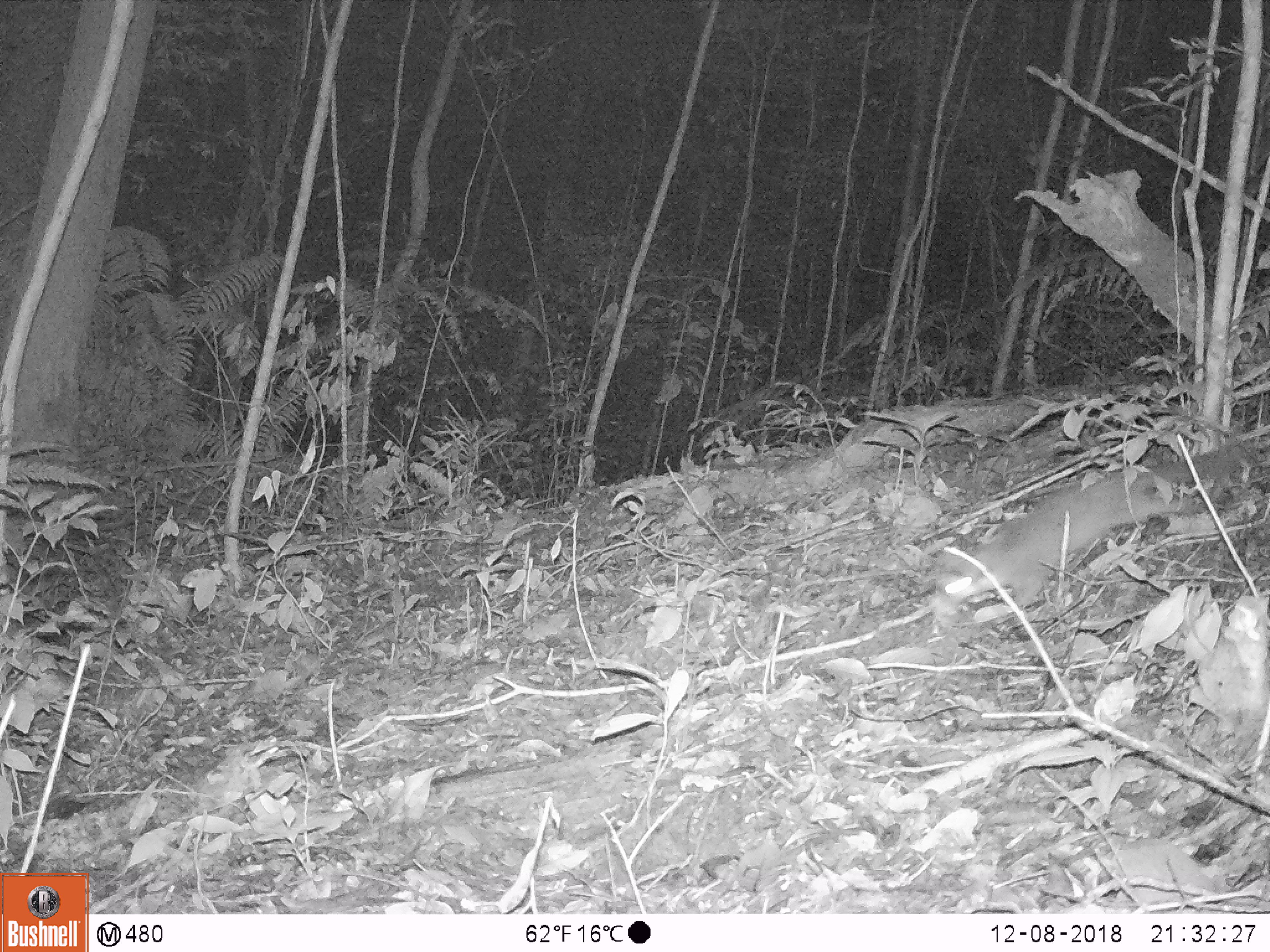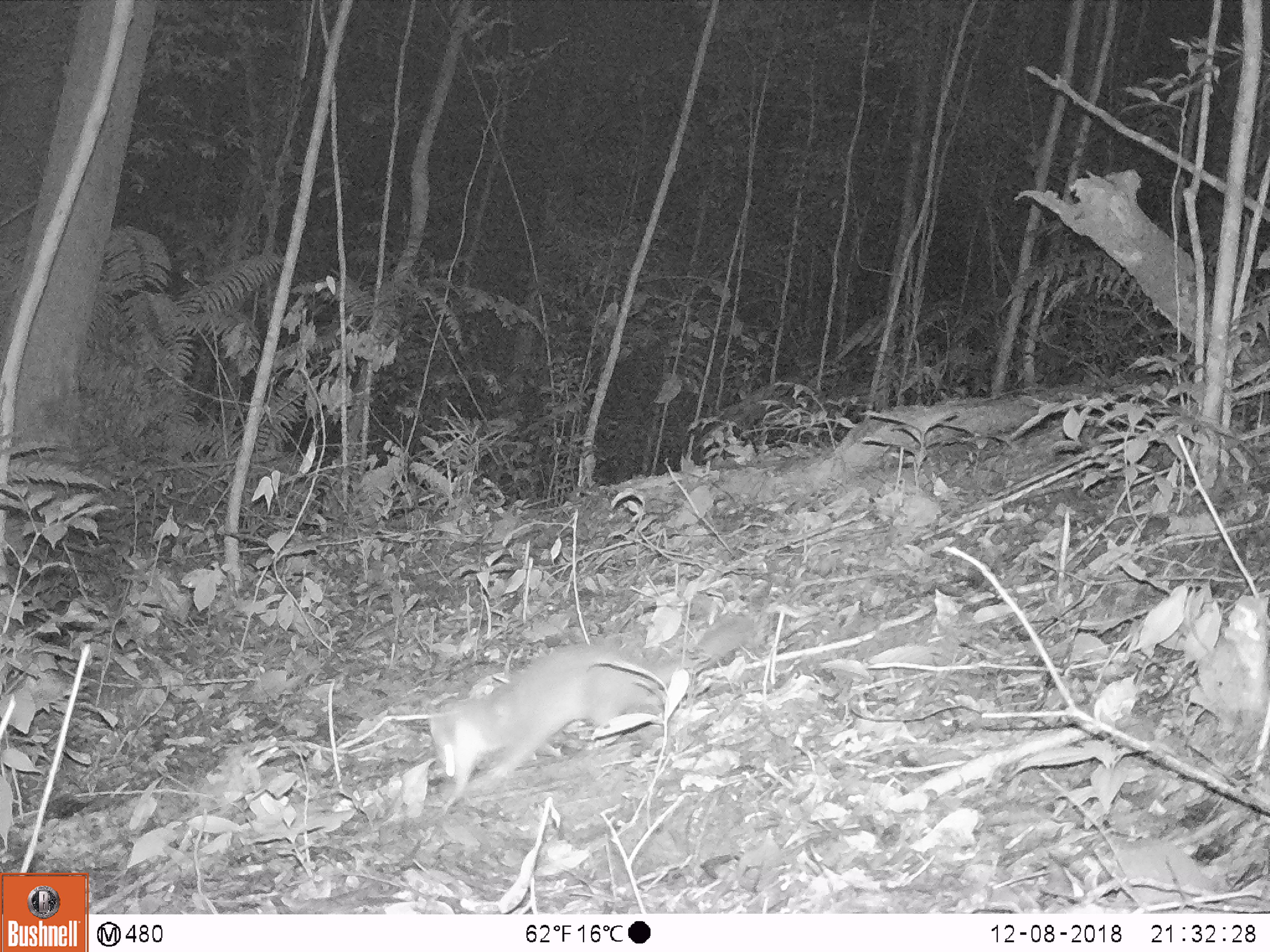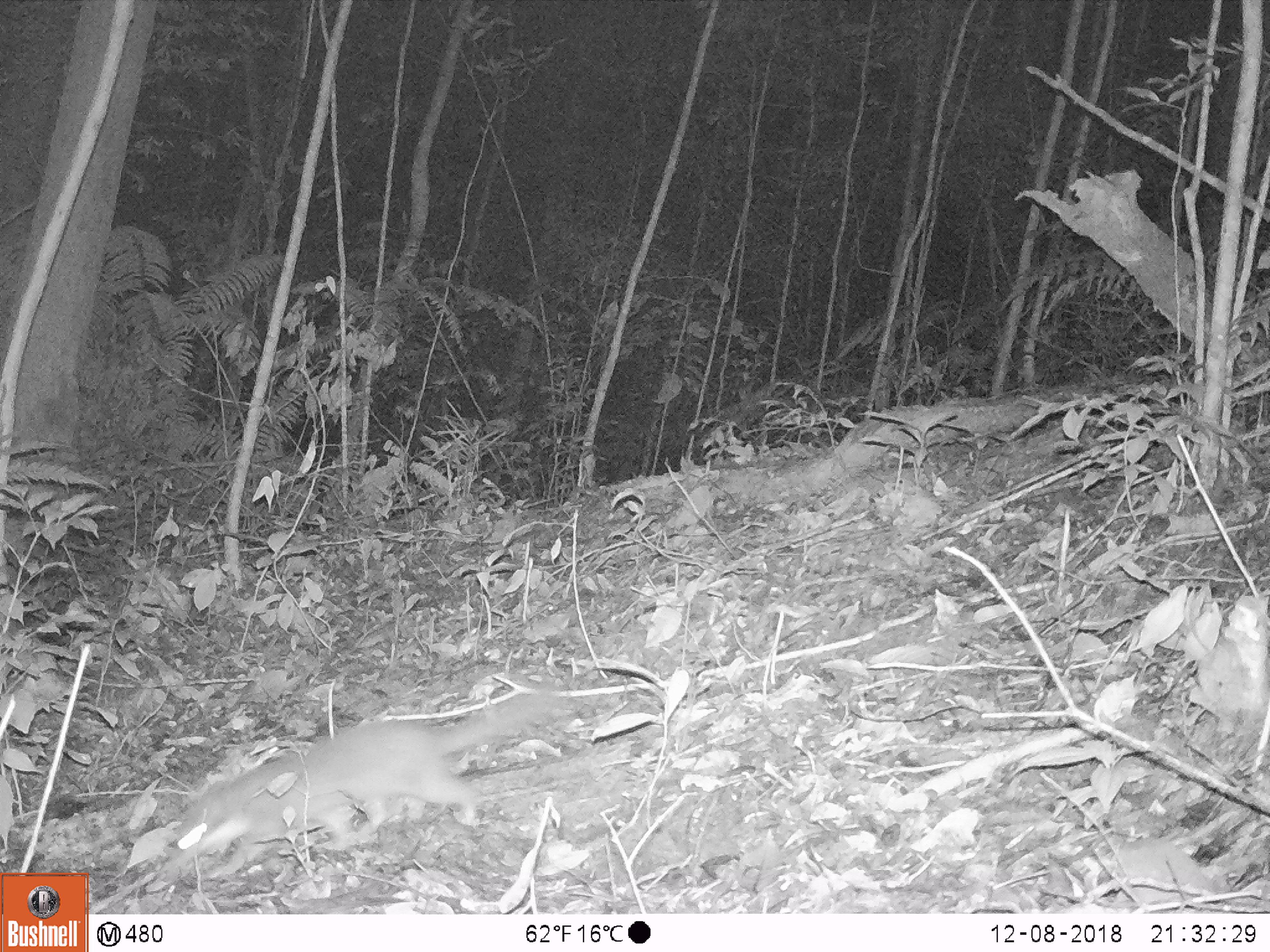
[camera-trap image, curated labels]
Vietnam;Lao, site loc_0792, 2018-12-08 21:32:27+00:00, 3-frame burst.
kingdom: Animalia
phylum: Chordata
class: Mammalia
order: Carnivora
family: Mustelidae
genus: Melogale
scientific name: Melogale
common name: ferret badger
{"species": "ferret badger (Melogale)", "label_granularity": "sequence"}